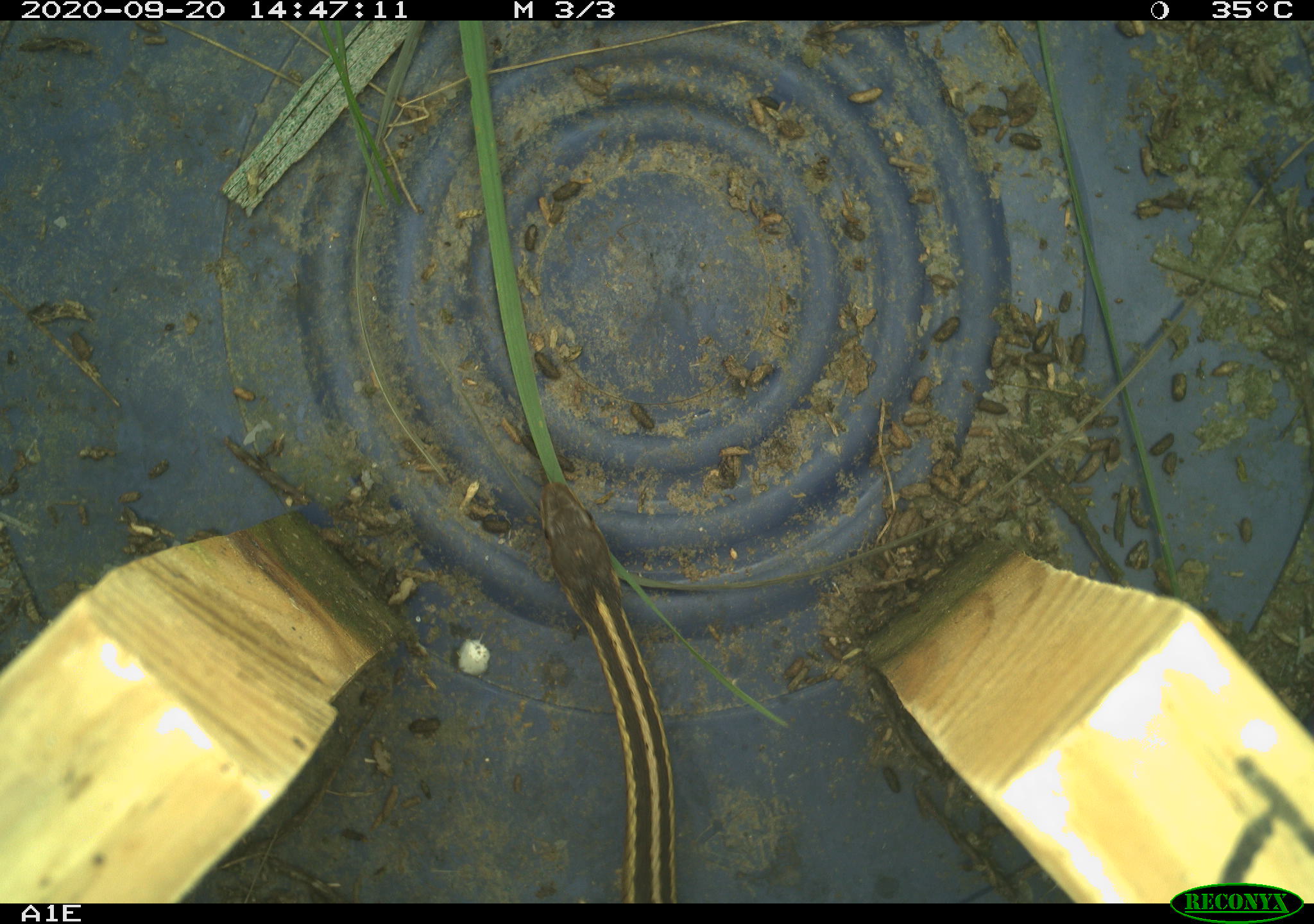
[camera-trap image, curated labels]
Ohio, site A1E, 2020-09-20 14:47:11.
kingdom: Animalia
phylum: Chordata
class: Reptilia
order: Squamata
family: Colubridae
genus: Thamnophis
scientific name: Thamnophis sirtalis sirtalis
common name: eastern gartersnake